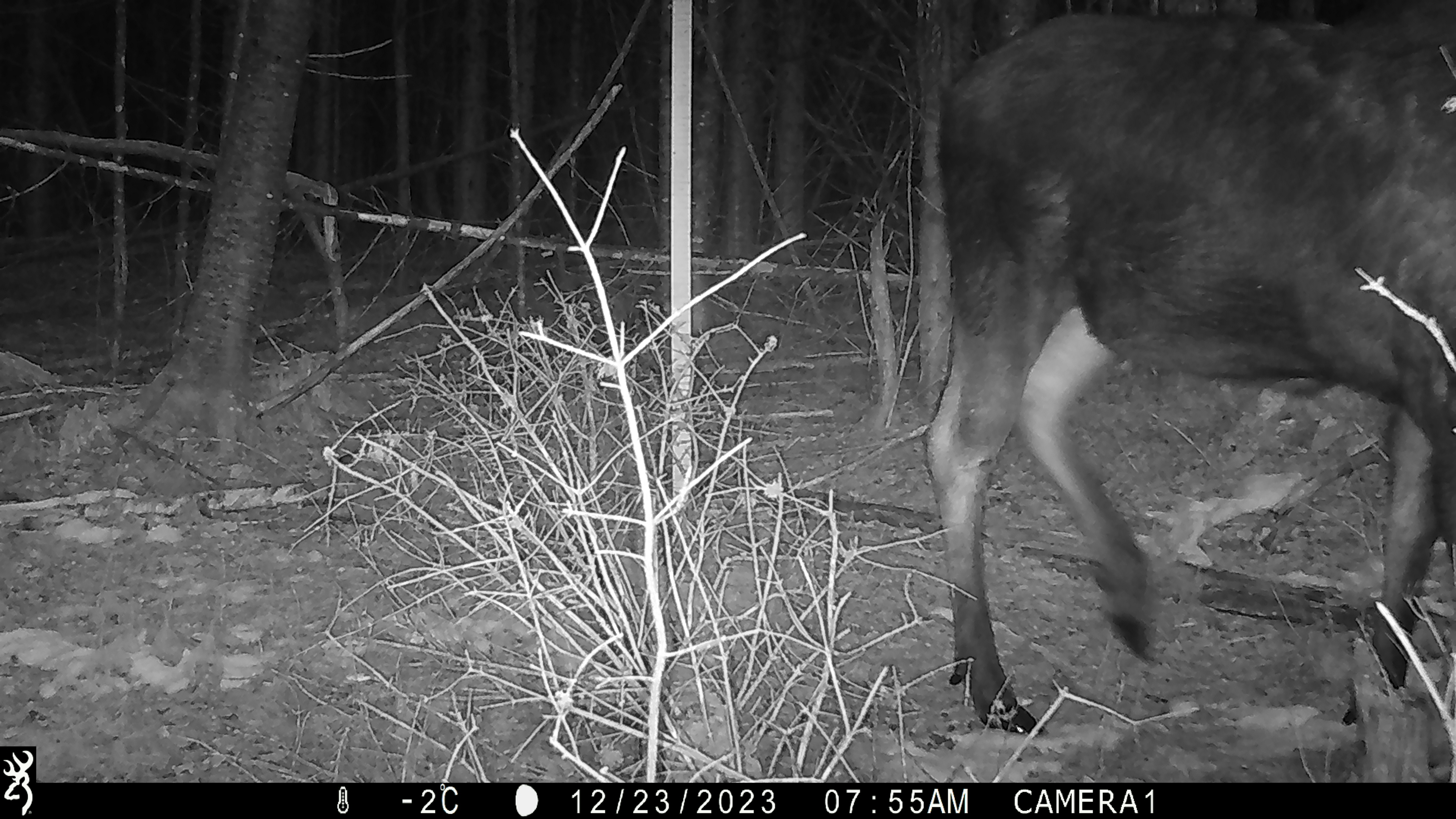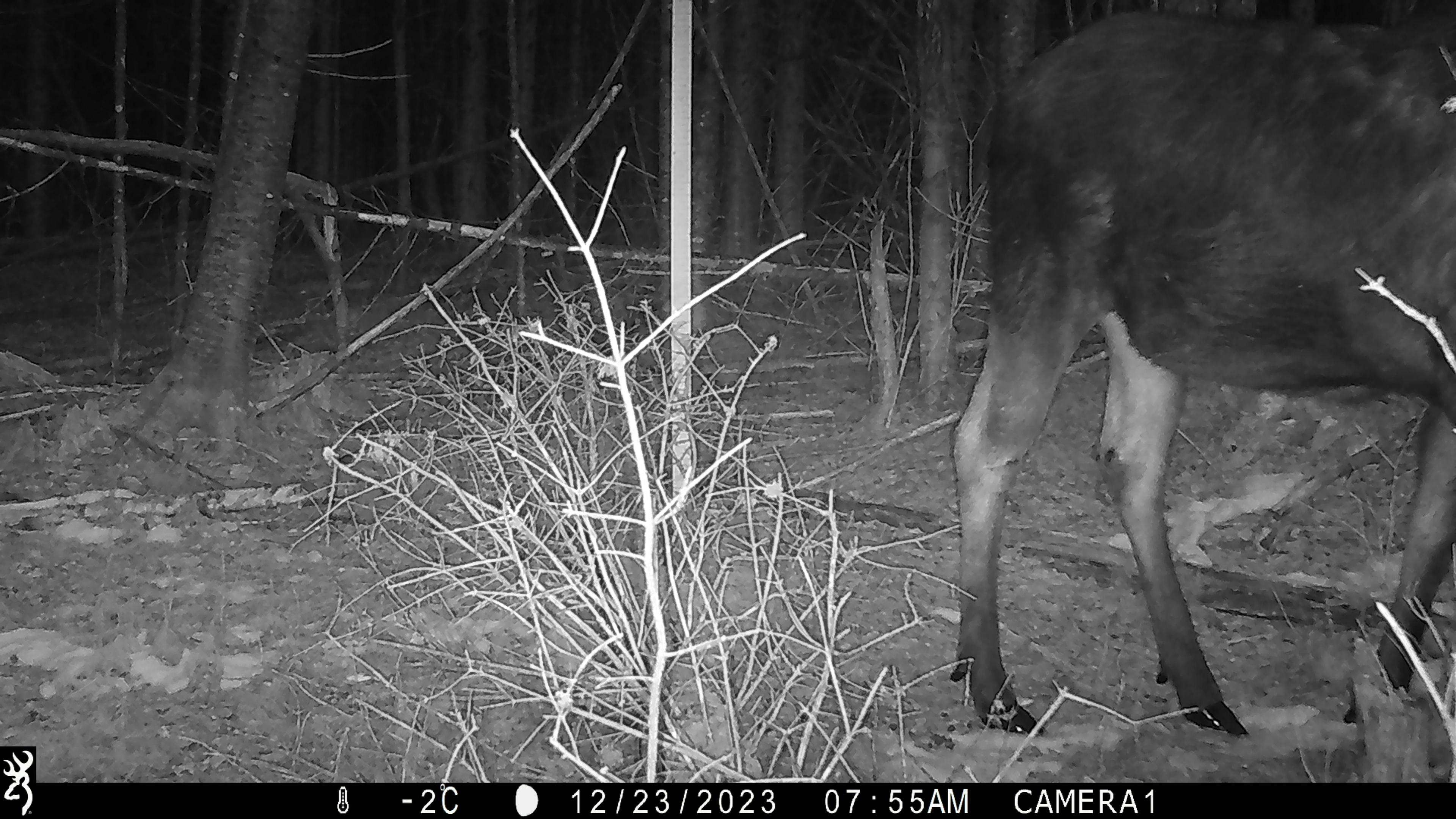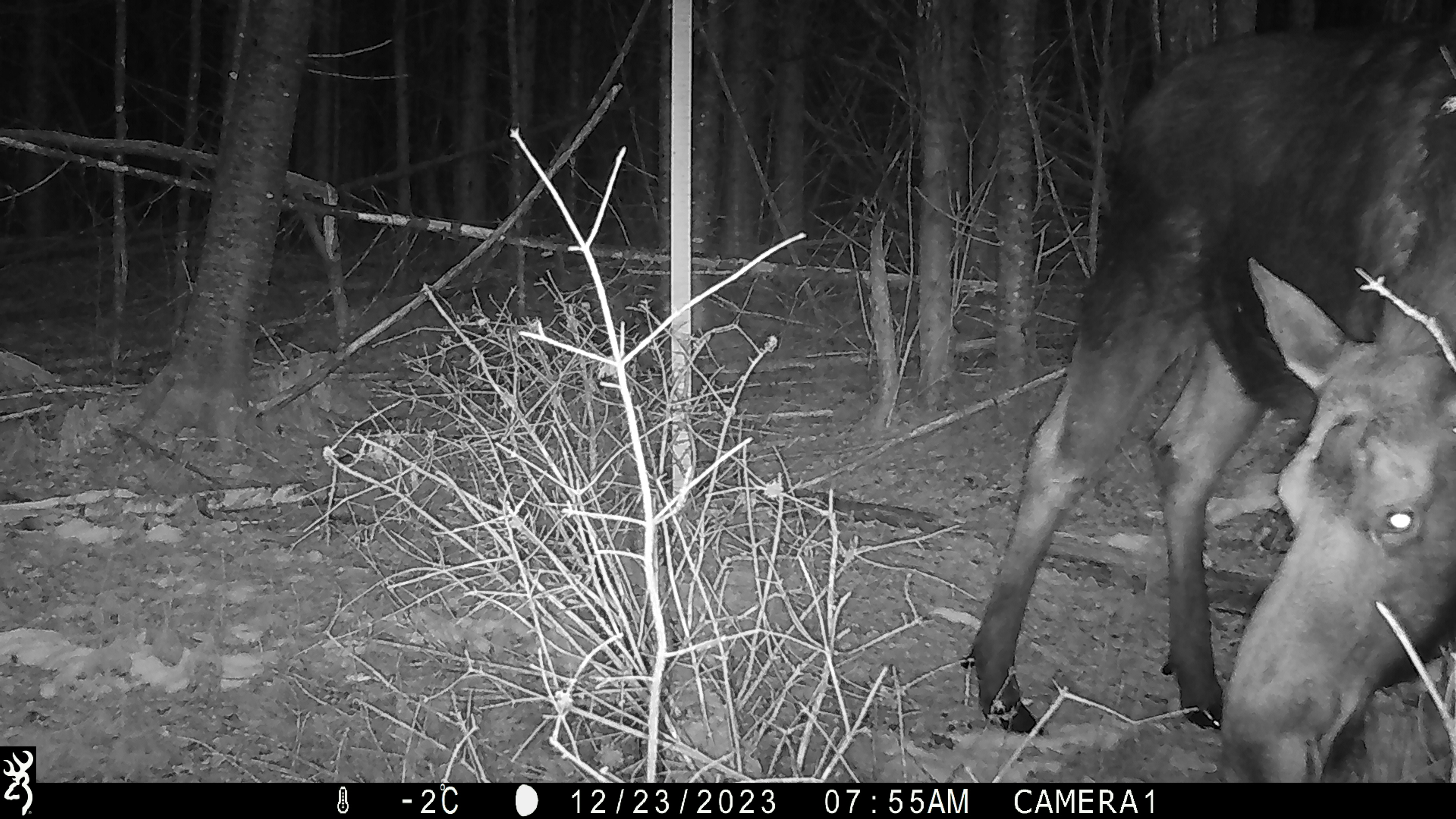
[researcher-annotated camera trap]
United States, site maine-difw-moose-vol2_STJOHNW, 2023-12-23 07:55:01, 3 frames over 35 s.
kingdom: Animalia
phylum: Chordata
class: Mammalia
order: Artiodactyla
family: Cervidae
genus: Alces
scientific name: Alces alces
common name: moose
Moose (Alces alces).